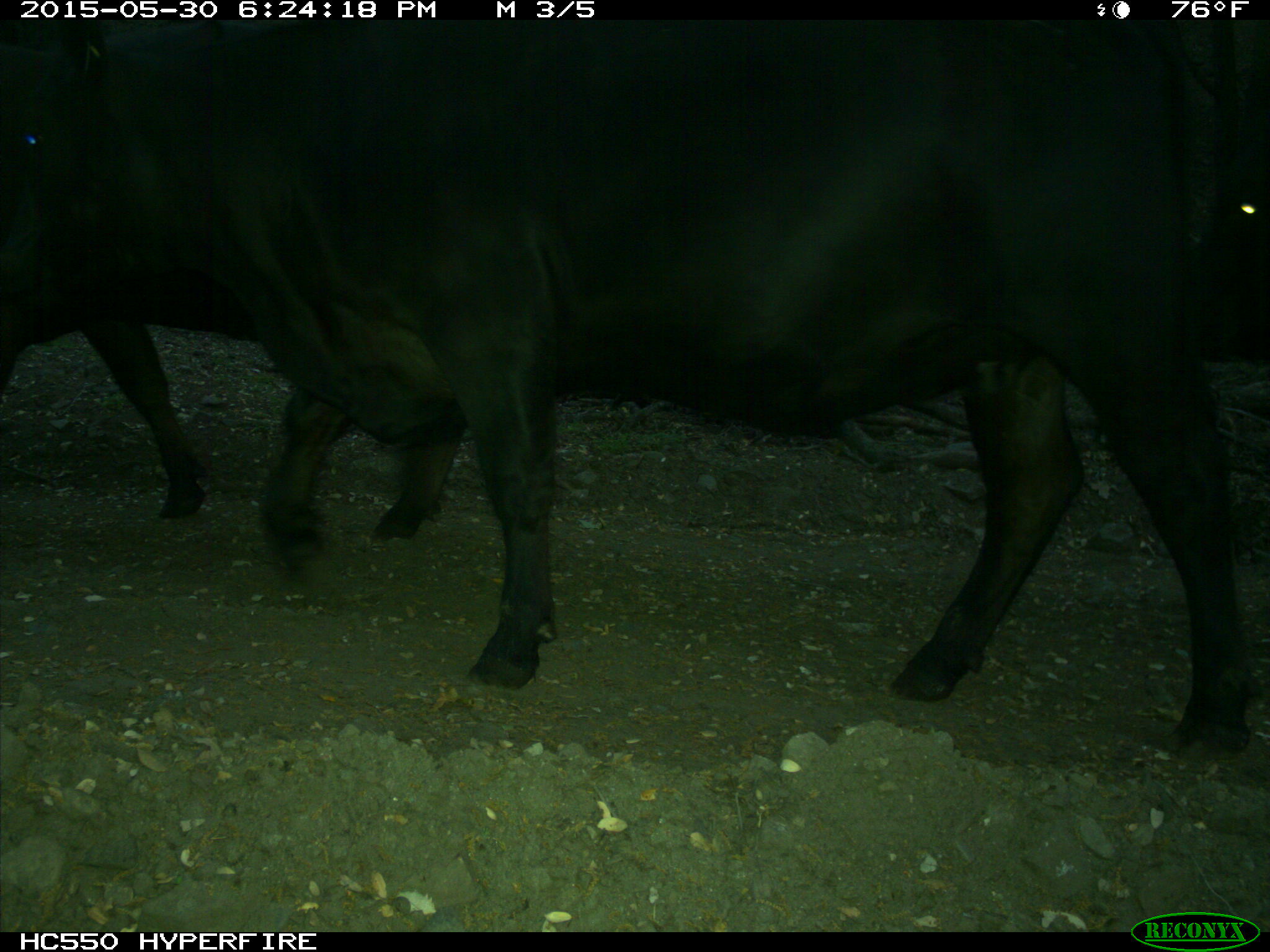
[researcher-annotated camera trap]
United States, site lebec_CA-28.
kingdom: Animalia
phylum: Chordata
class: Mammalia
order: Artiodactyla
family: Bovidae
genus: Bos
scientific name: Bos taurus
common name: domestic cow